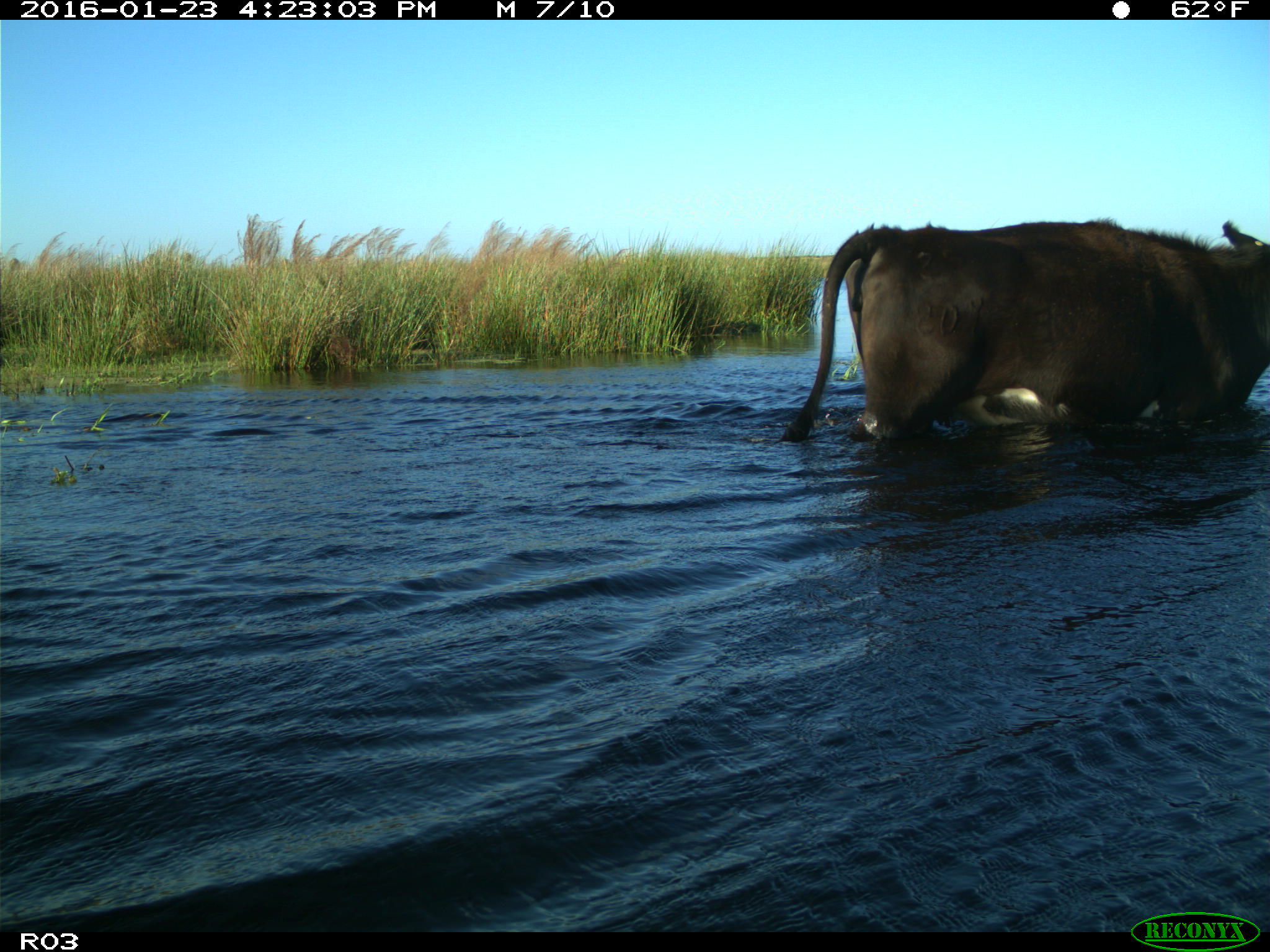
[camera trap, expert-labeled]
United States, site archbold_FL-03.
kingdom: Animalia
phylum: Chordata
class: Mammalia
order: Artiodactyla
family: Bovidae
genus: Bos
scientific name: Bos taurus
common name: domestic cow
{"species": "Bos taurus (domestic cow)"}